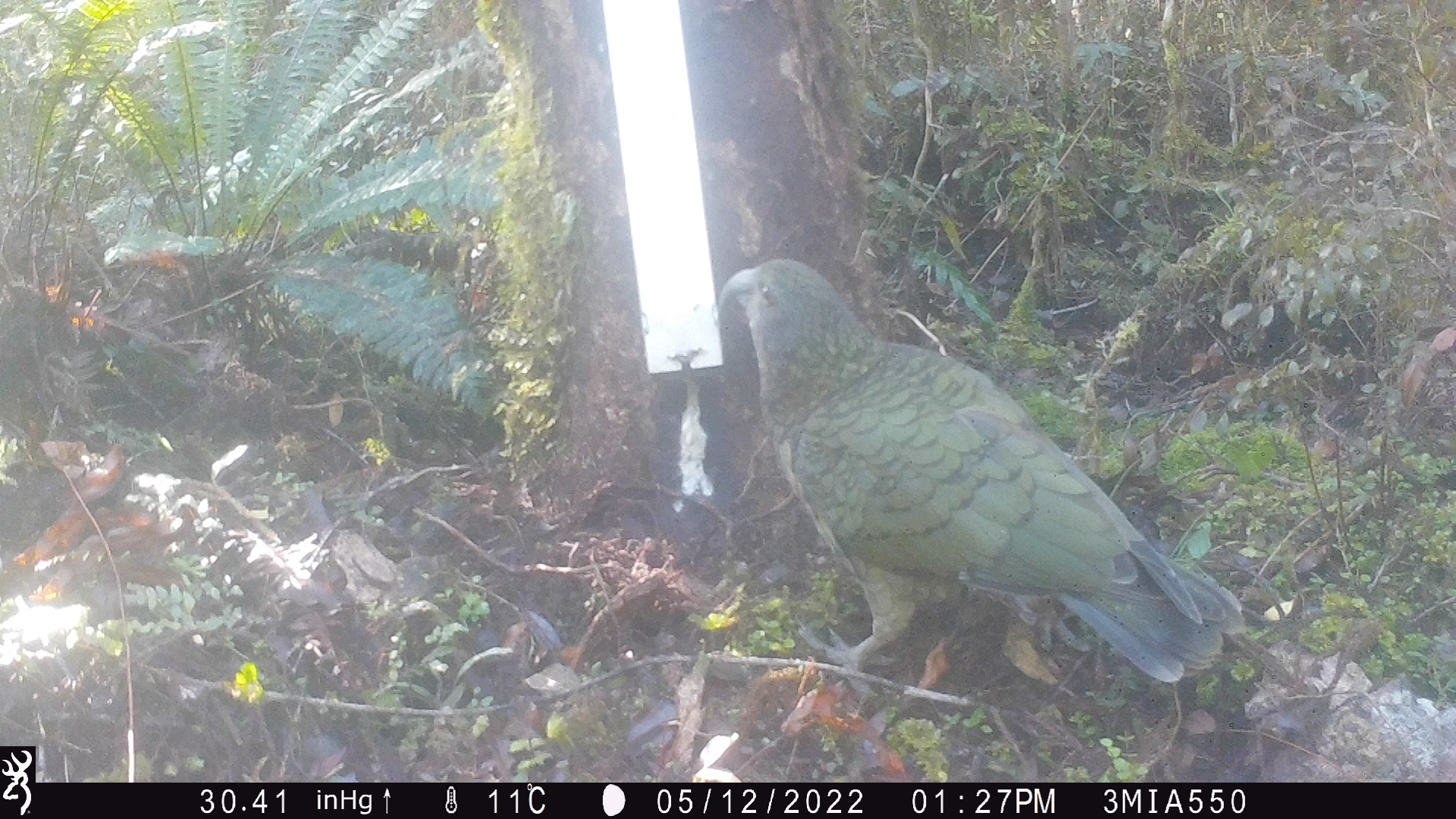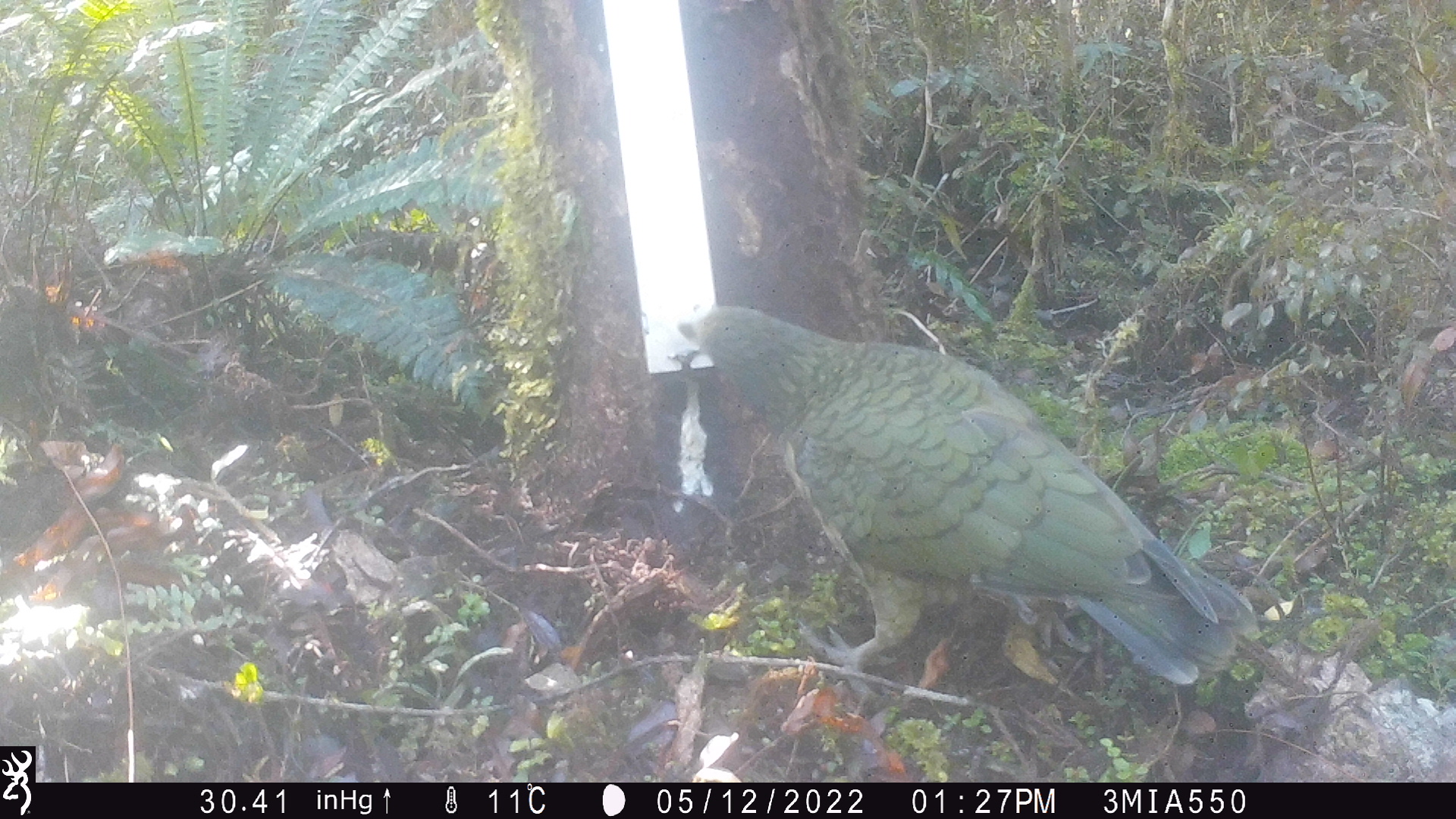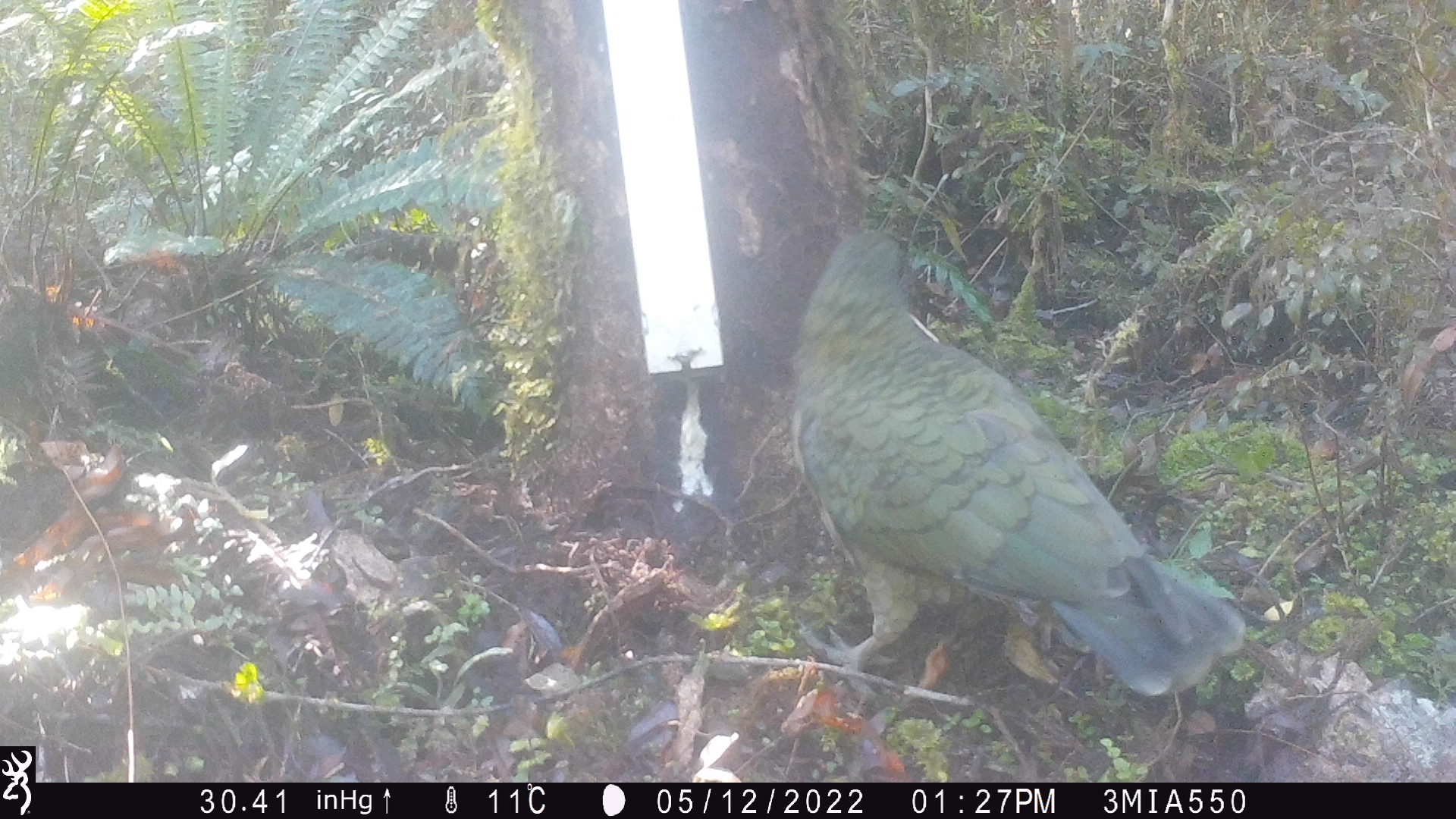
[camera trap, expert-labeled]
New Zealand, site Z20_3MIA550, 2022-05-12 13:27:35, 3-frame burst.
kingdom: Animalia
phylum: Chordata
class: Aves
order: Psittaciformes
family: Strigopidae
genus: Nestor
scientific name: Nestor notabilis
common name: kea